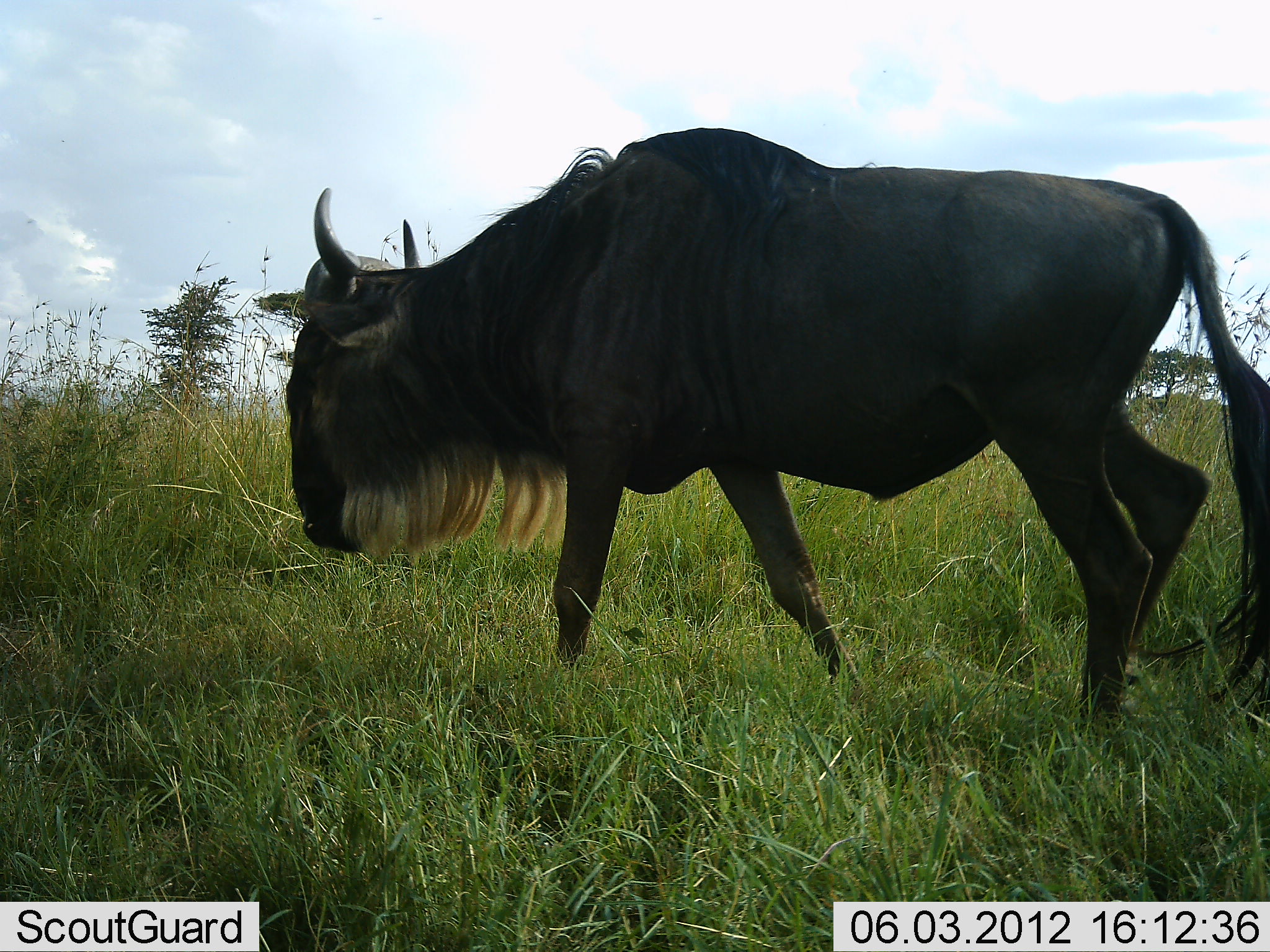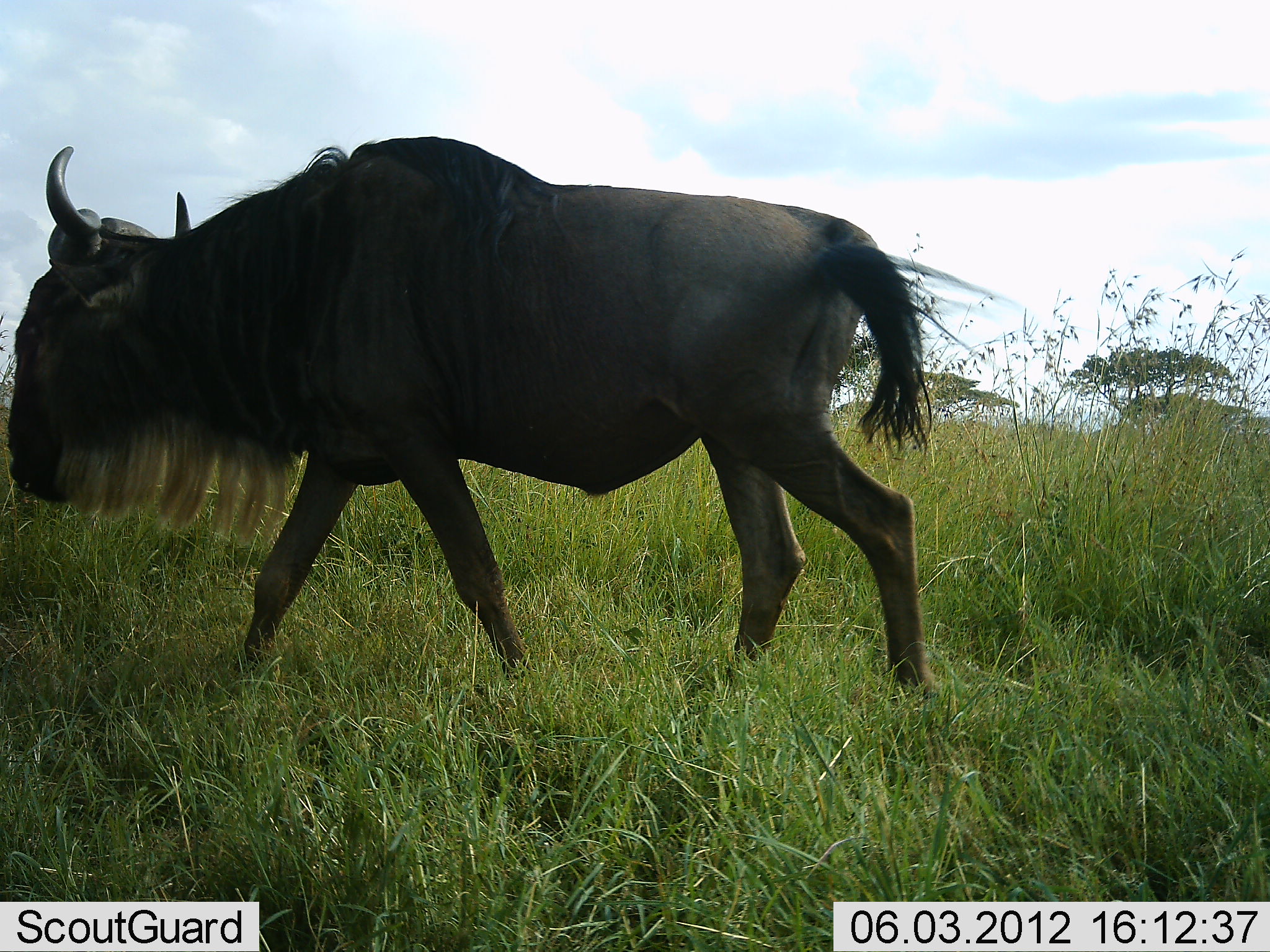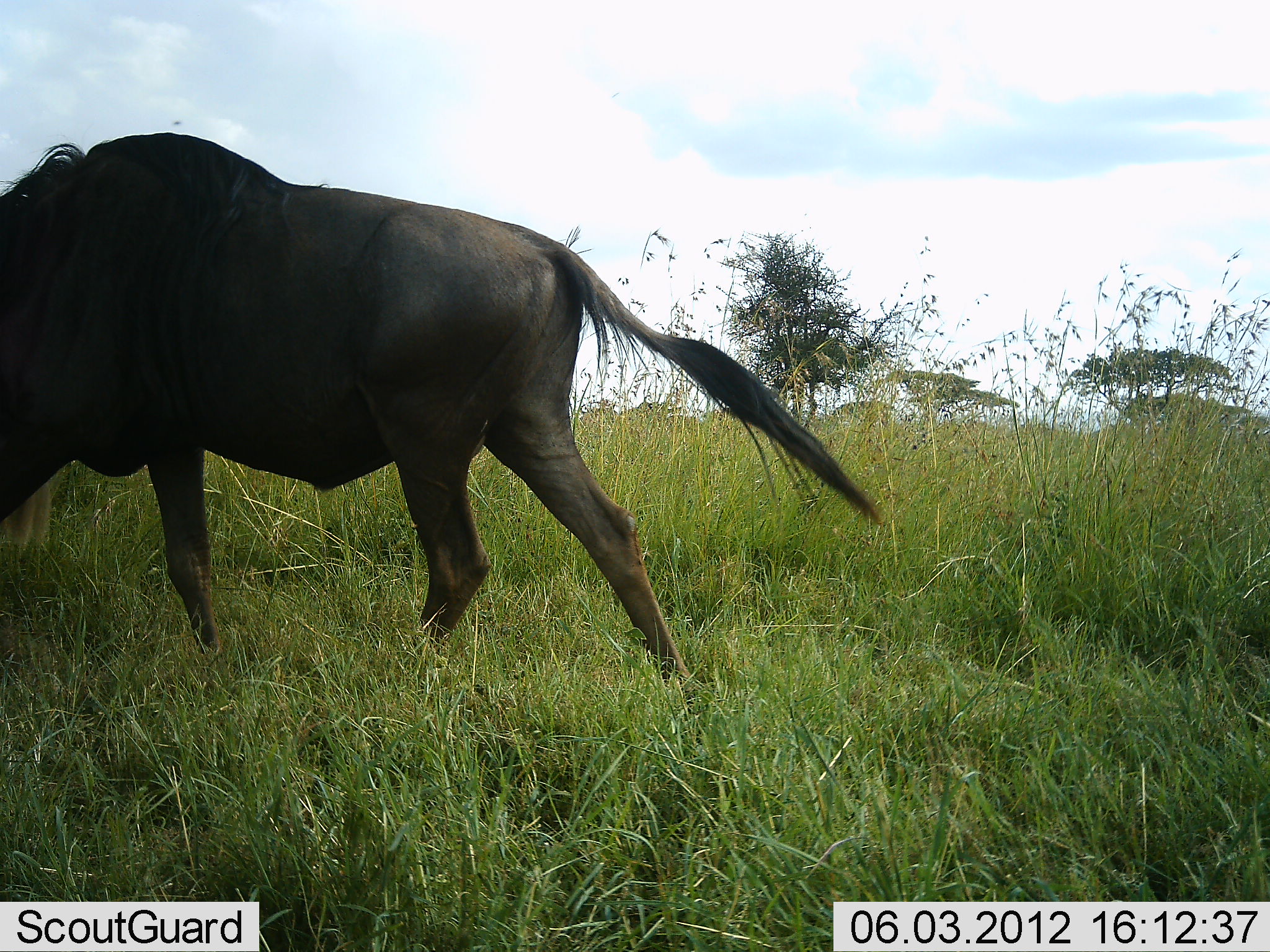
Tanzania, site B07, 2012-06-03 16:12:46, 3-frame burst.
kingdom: Animalia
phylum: Chordata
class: Mammalia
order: Artiodactyla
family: Bovidae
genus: Connochaetes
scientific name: Connochaetes taurinus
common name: blue wildebeest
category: wildebeest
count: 1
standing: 0%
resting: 0%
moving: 100%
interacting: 0%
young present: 0%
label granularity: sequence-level